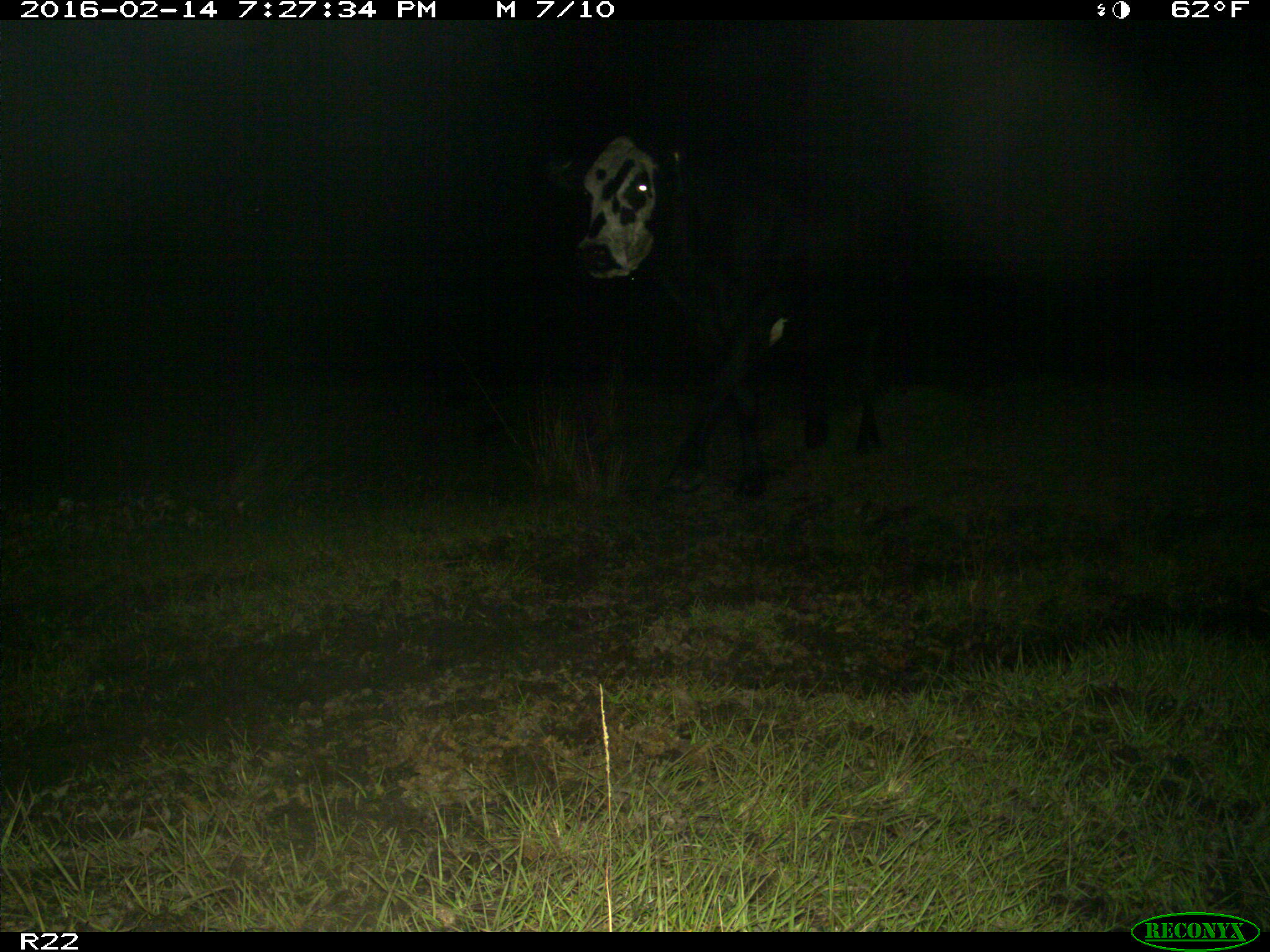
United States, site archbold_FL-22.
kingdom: Animalia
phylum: Chordata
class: Mammalia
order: Artiodactyla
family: Bovidae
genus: Bos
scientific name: Bos taurus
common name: domestic cow